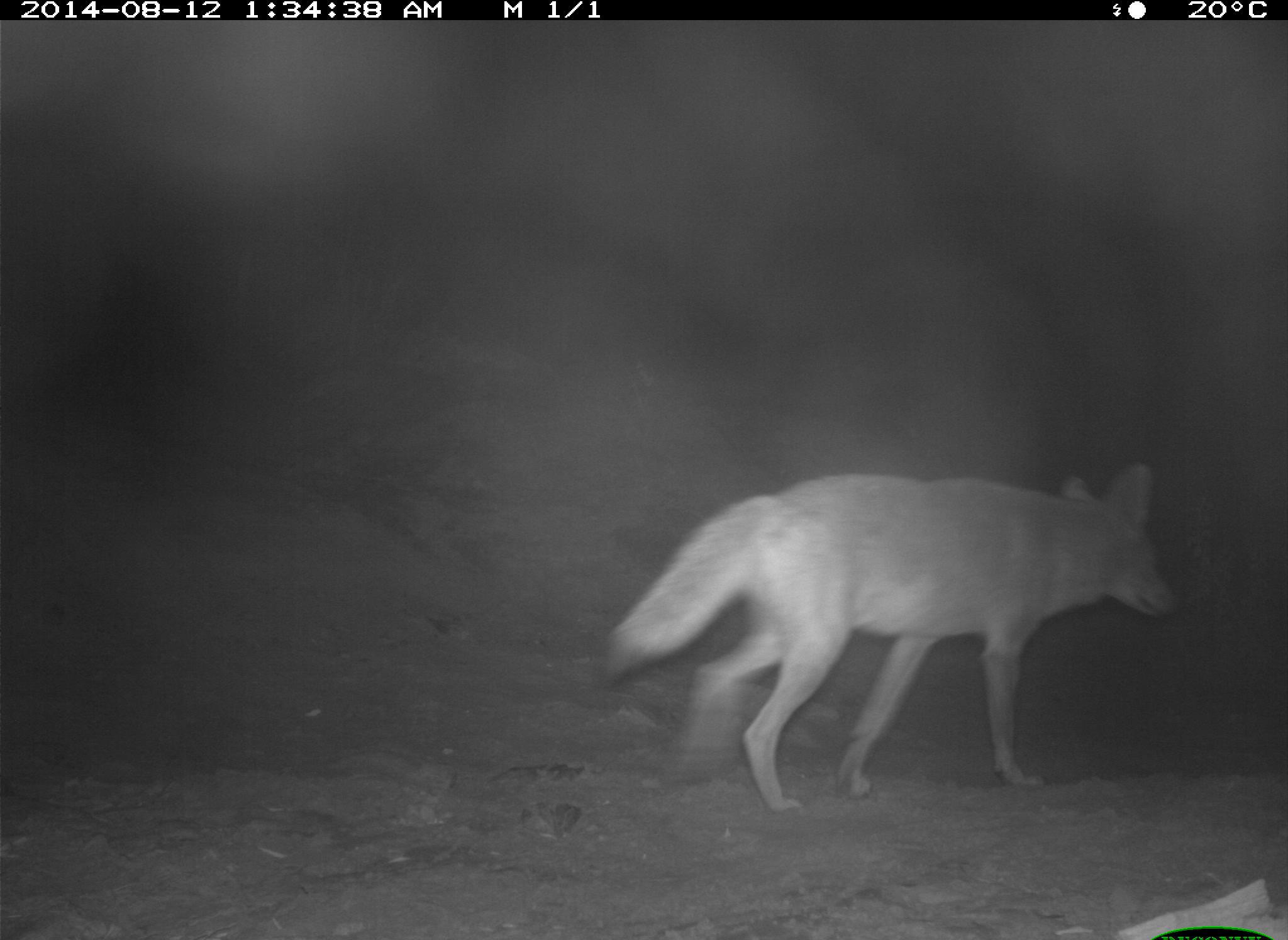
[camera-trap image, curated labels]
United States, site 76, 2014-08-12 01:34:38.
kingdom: Animalia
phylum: Chordata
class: Mammalia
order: Carnivora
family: Canidae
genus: Canis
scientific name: Canis latrans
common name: coyote